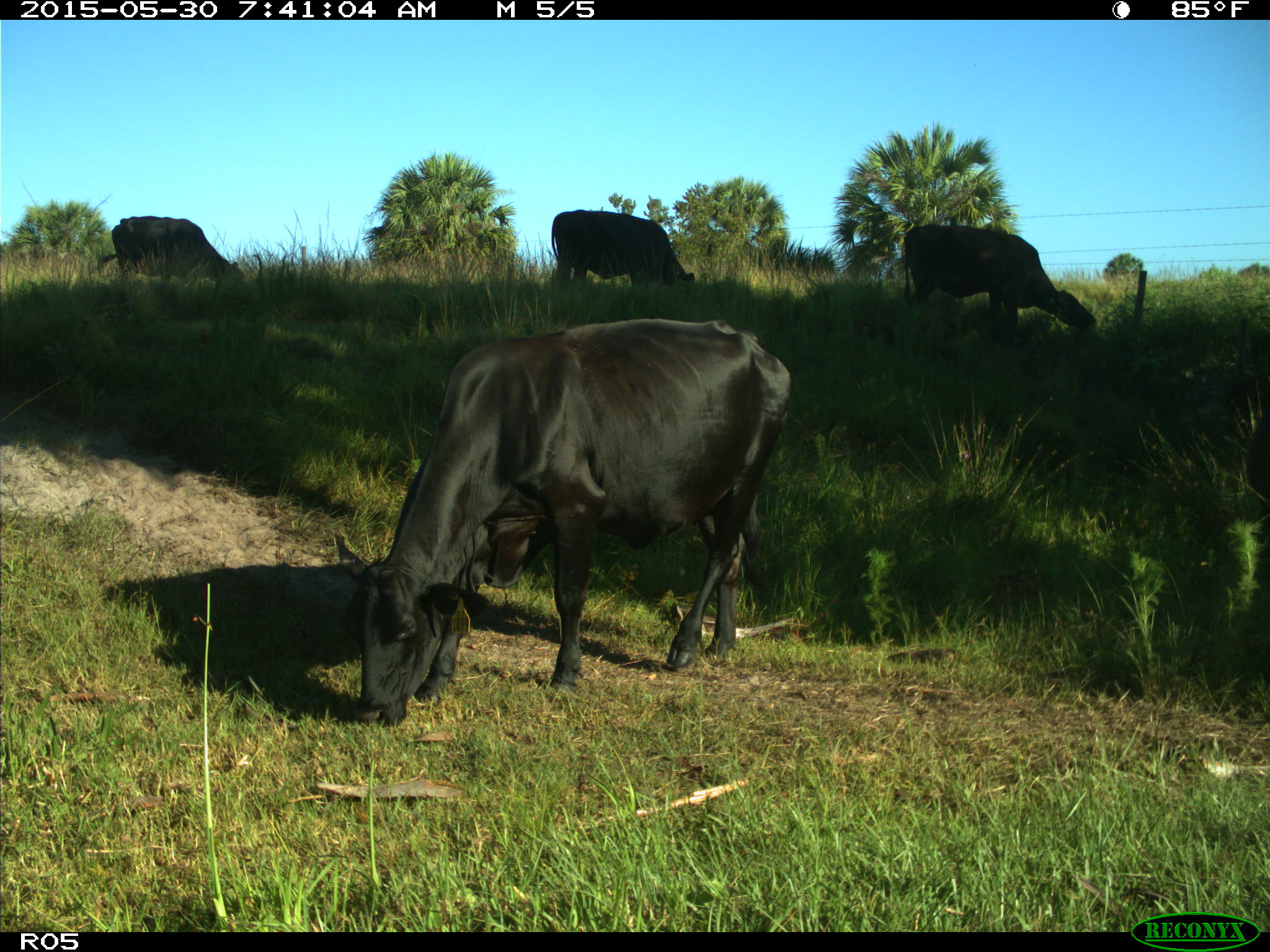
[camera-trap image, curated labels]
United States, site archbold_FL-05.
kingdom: Animalia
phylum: Chordata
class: Mammalia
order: Artiodactyla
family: Bovidae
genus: Bos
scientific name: Bos taurus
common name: domestic cow